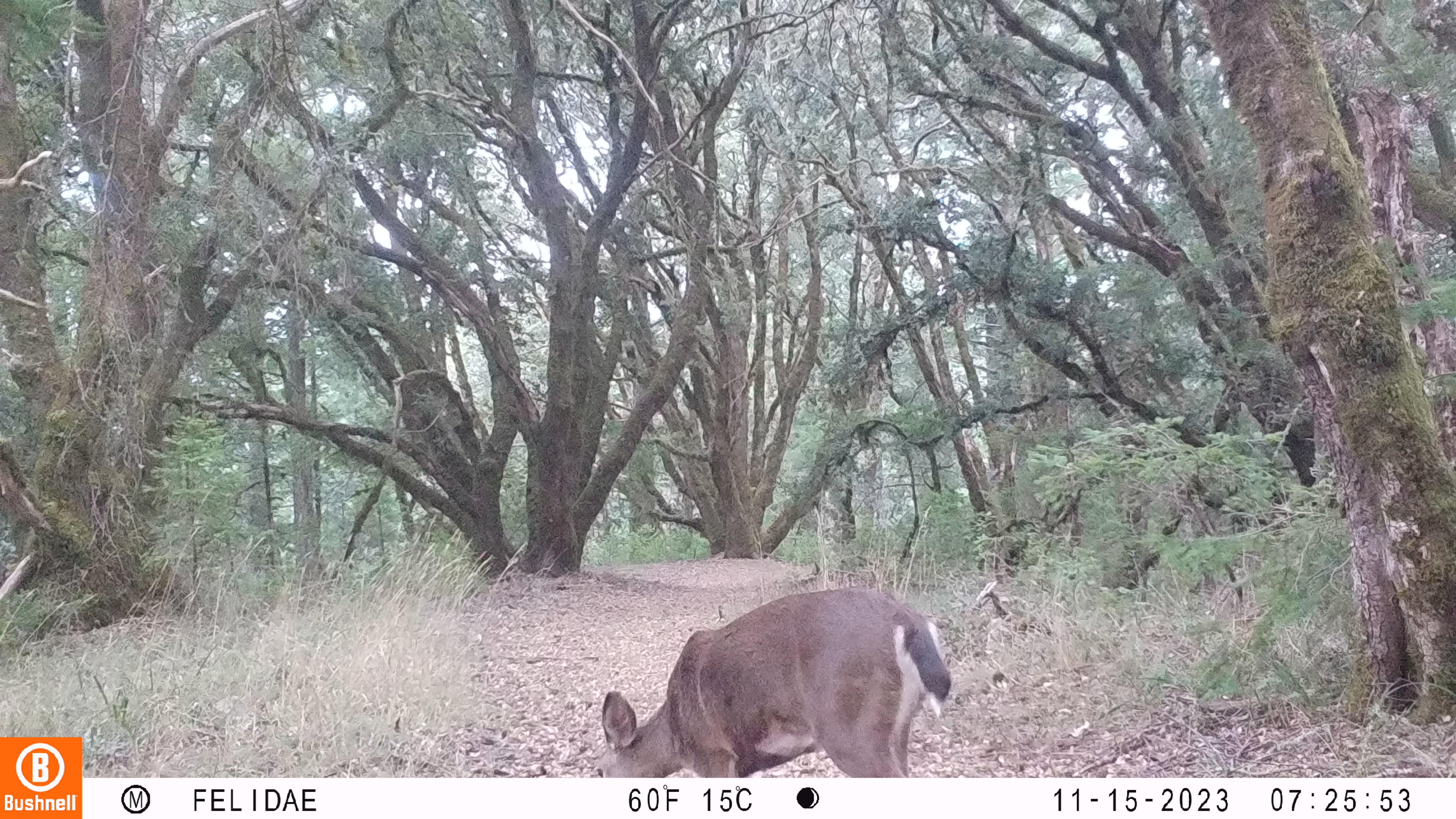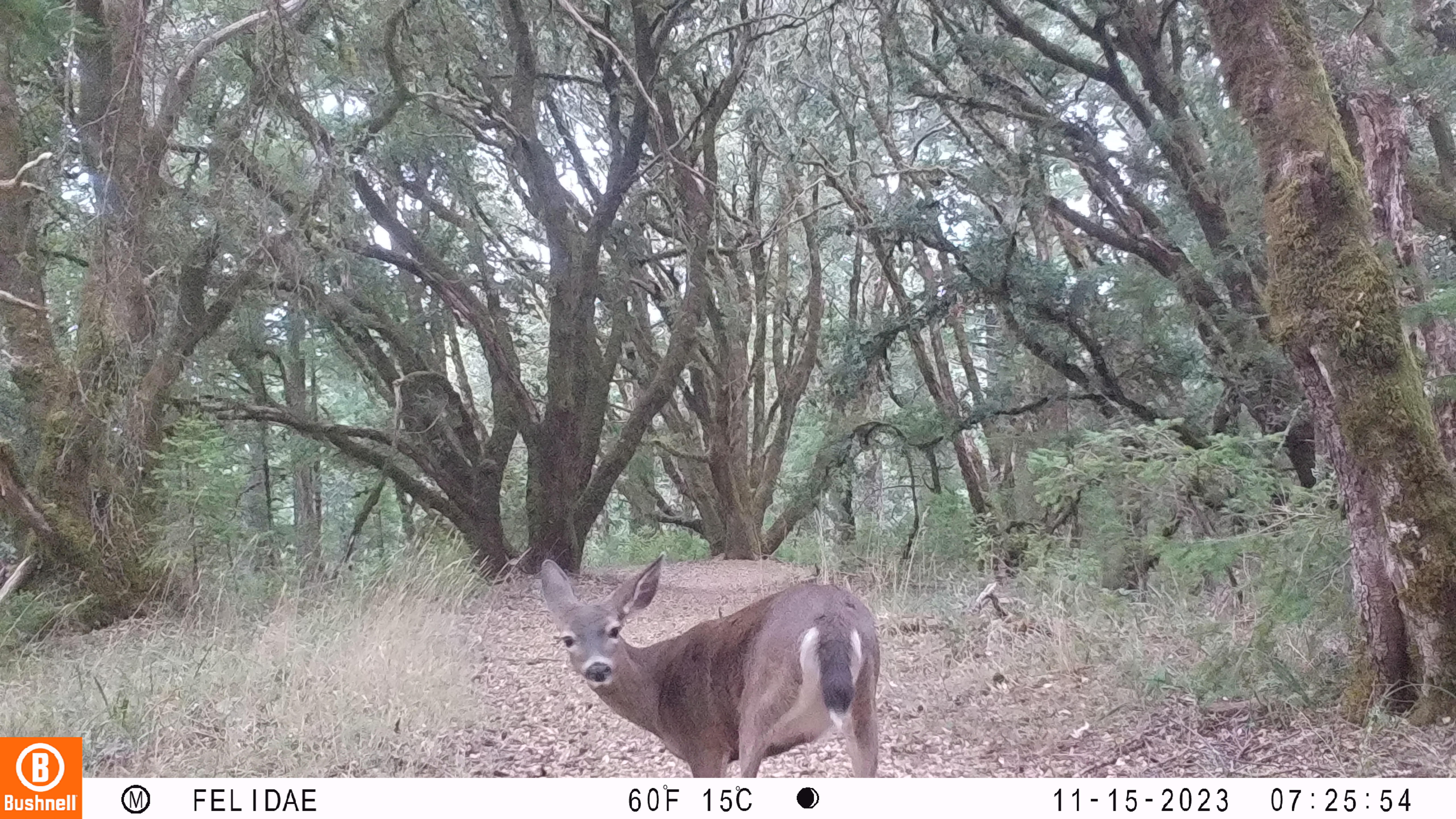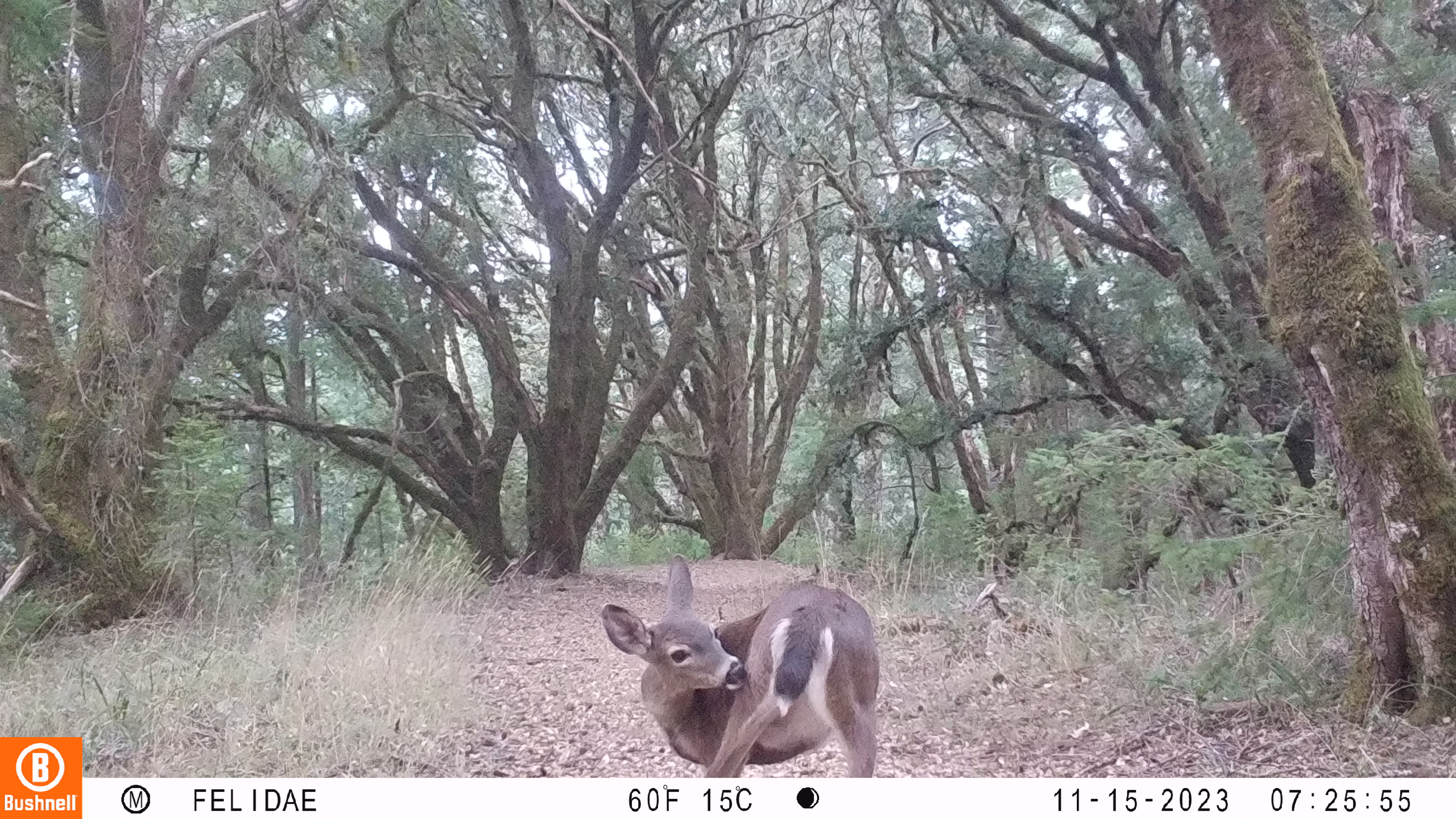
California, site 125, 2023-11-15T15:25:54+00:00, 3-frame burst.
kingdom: Animalia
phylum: Chordata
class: Mammalia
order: Artiodactyla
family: Cervidae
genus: Odocoileus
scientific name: Odocoileus hemionus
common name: mule deer